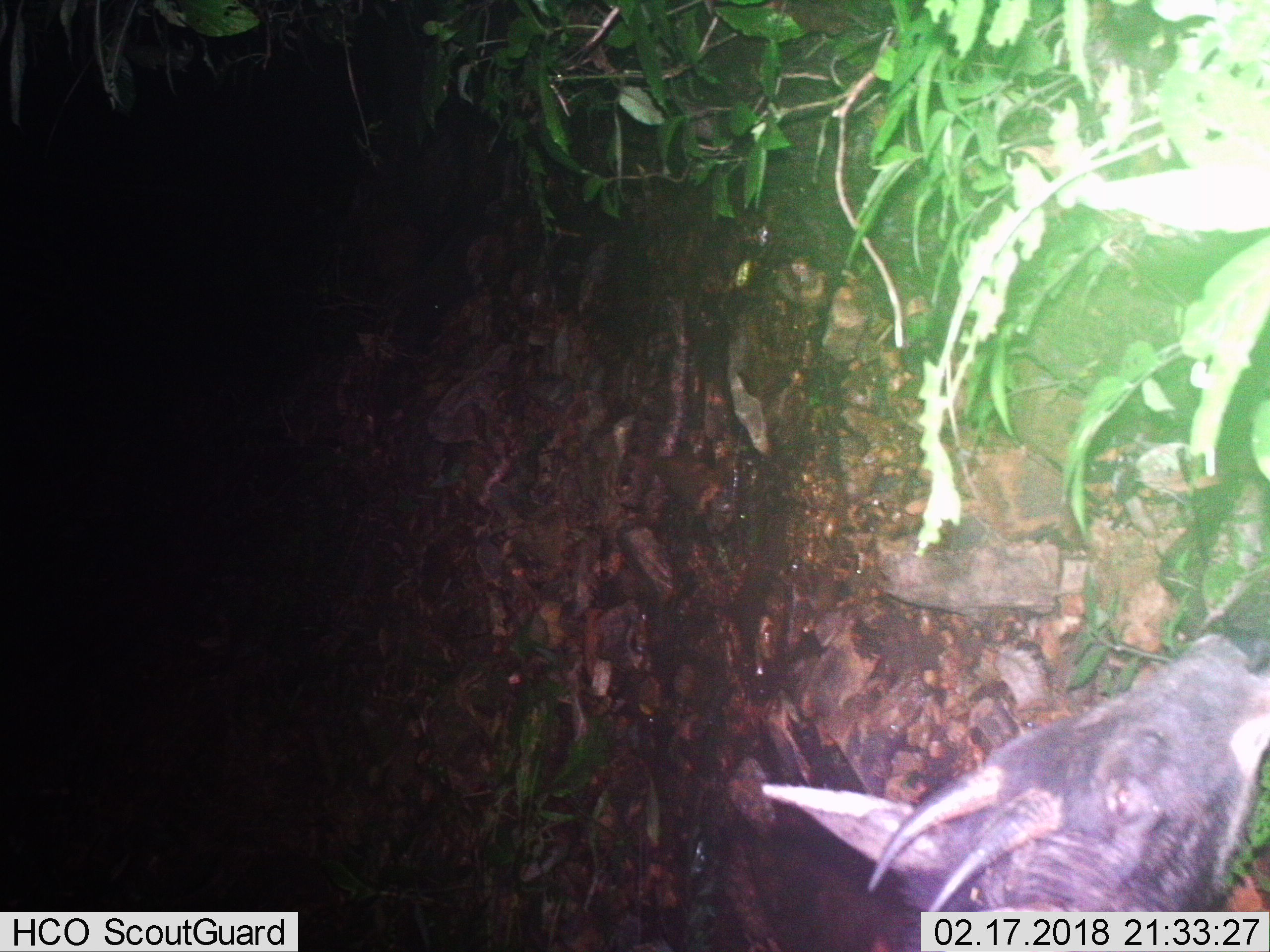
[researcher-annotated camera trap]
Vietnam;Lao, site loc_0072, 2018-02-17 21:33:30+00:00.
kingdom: Animalia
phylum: Chordata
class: Mammalia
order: Artiodactyla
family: Bovidae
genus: Capricornis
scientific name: Capricornis sumatraensis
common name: chinese serow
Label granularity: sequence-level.